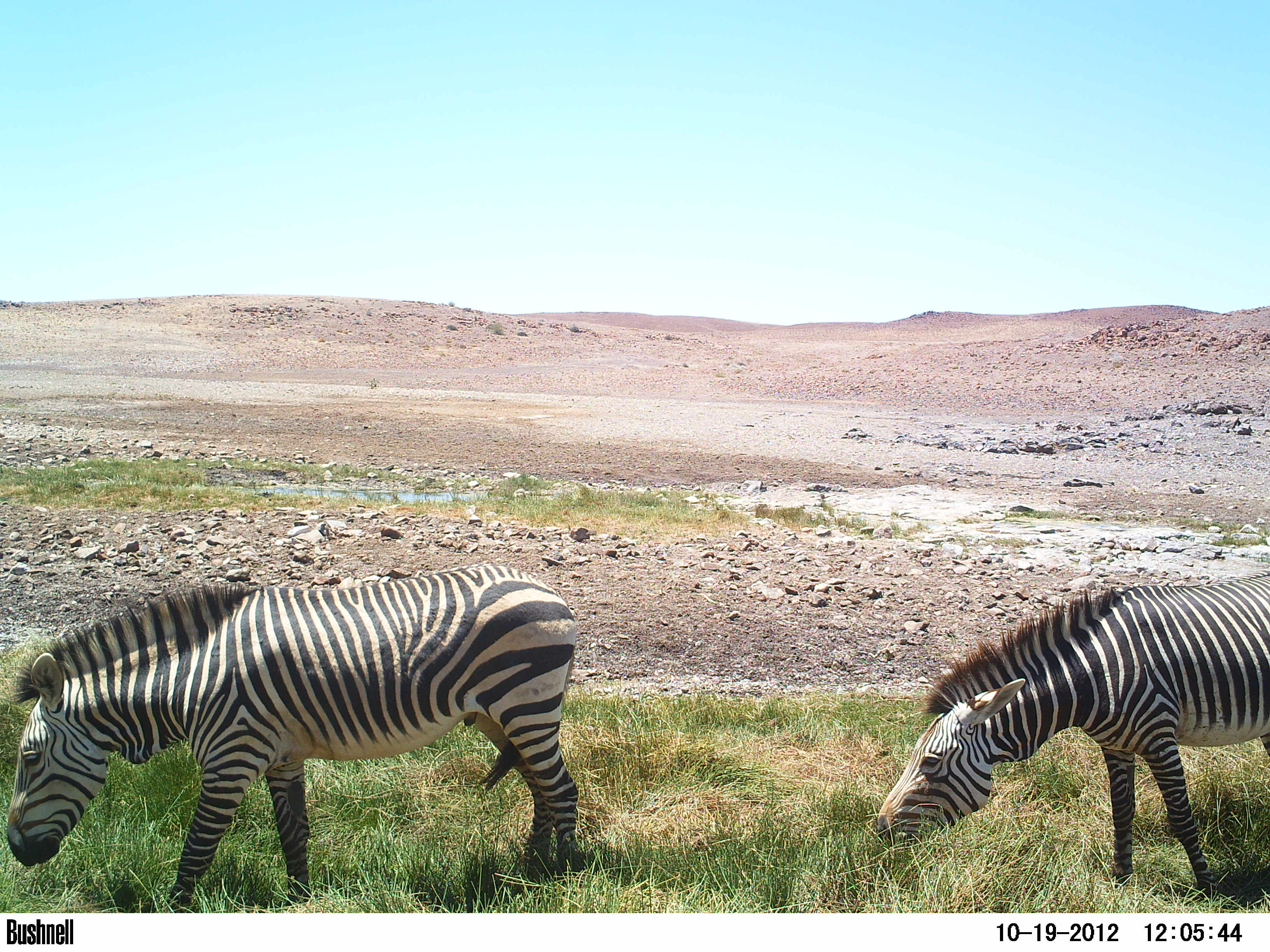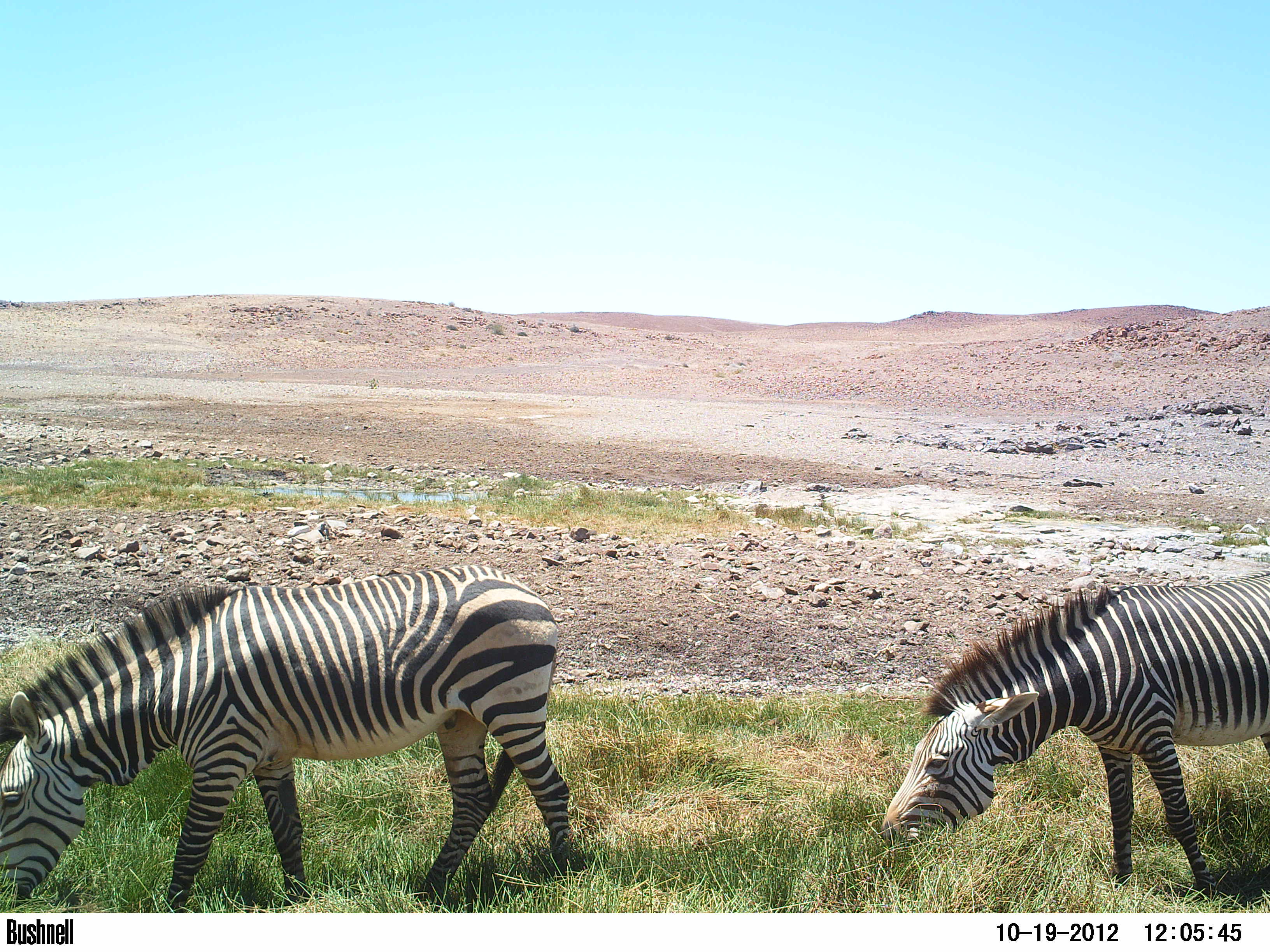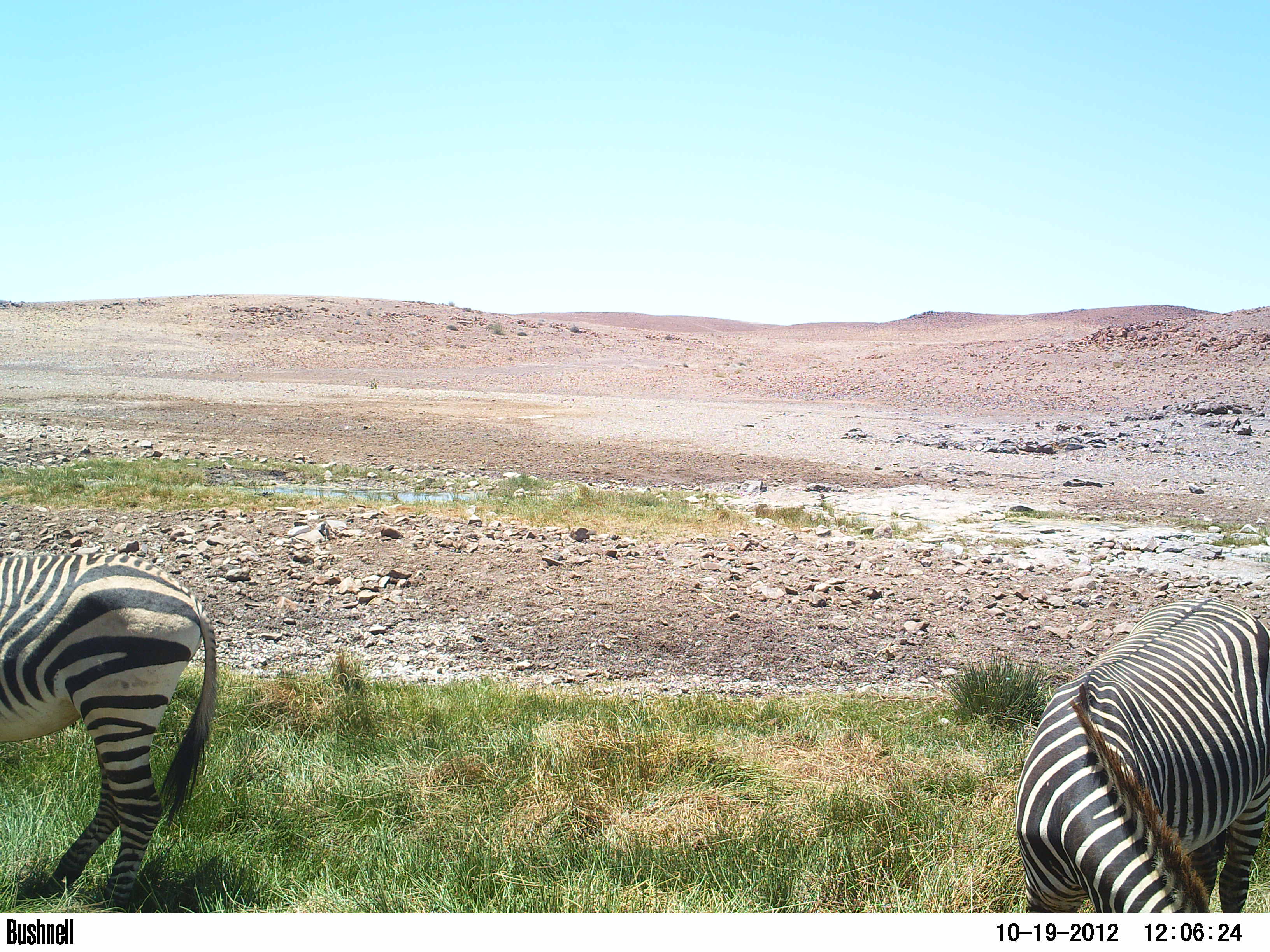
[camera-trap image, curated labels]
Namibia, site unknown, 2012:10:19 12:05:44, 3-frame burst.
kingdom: Animalia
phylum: Chordata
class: Mammalia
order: Perissodactyla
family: Equidae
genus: Equus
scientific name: Equus zebra hartmannae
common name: hartmann's mountain zebra